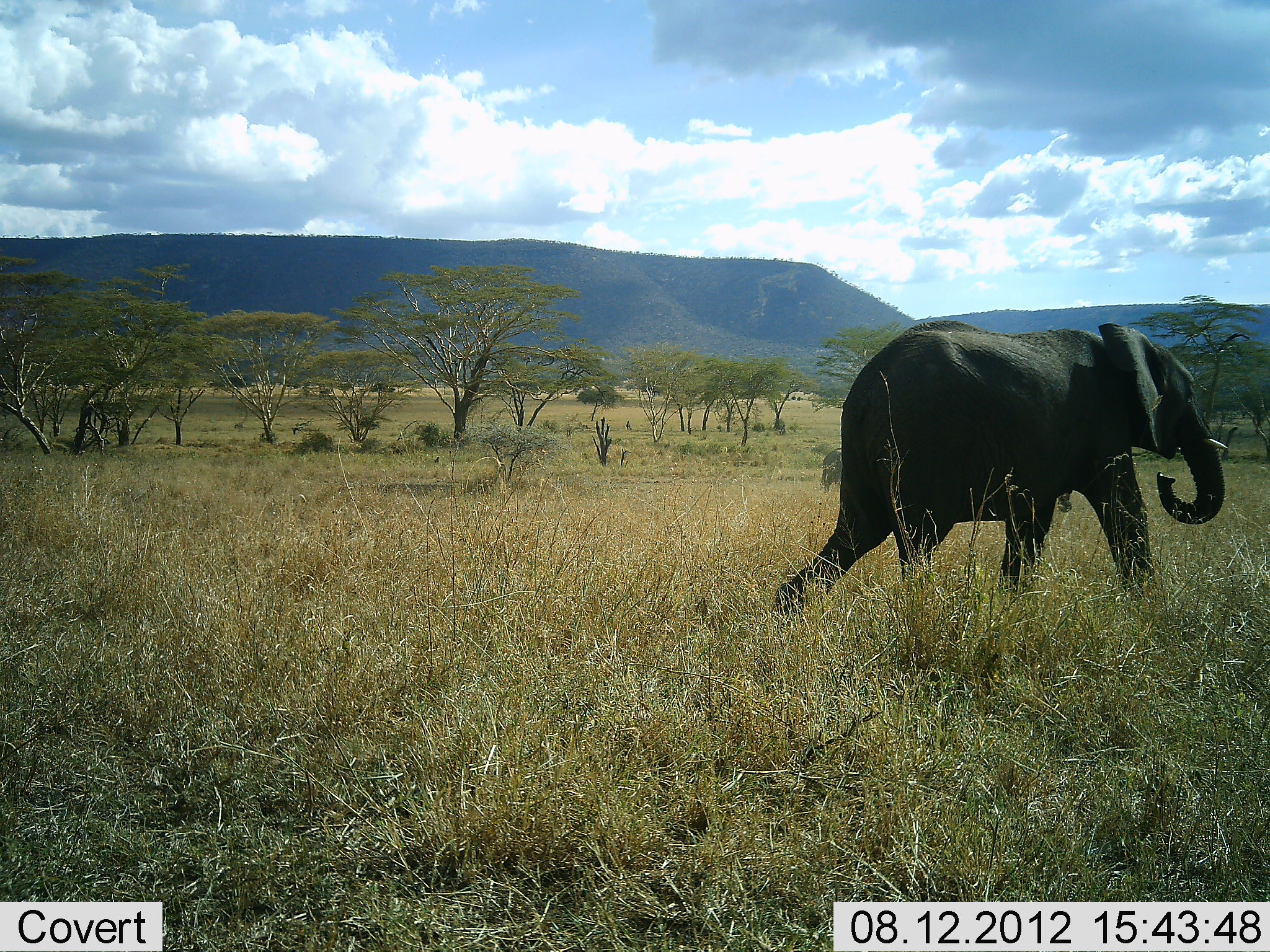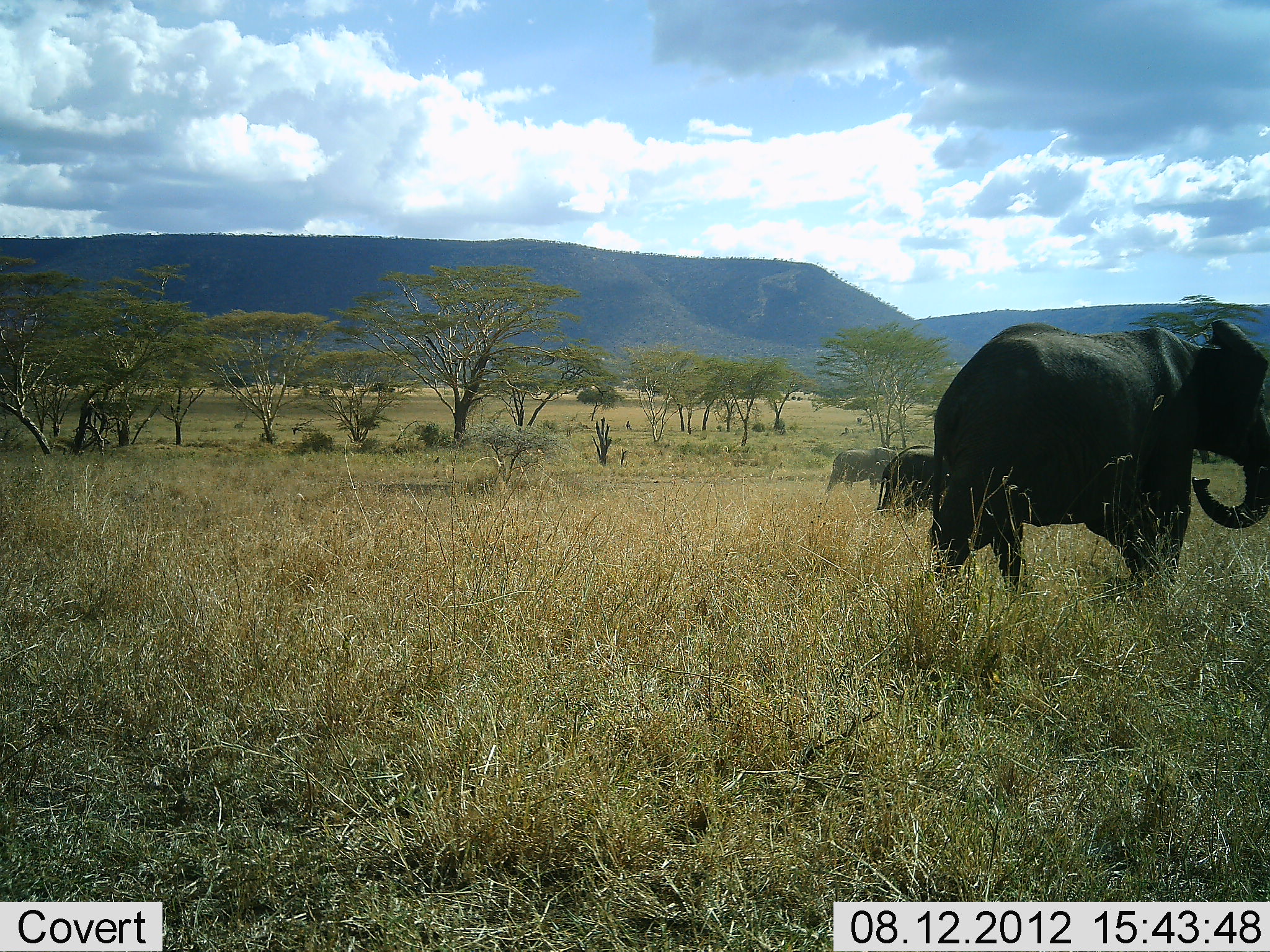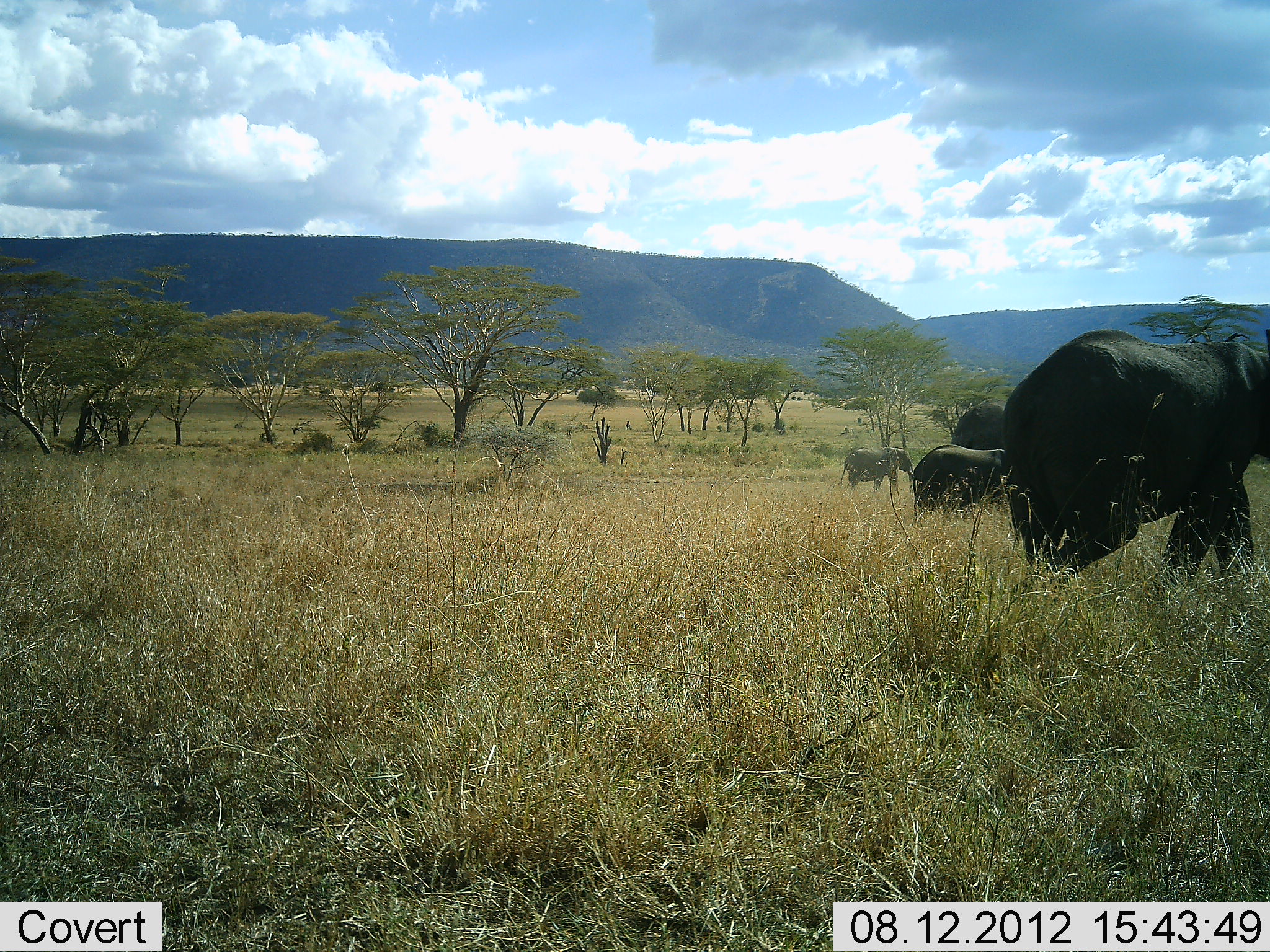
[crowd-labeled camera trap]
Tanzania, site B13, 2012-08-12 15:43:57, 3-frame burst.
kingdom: Animalia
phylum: Chordata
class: Mammalia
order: Proboscidea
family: Elephantidae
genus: Loxodonta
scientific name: Loxodonta africana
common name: african bush elephant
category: elephant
Elephant (african bush elephant) (Loxodonta africana), count 3. Behavior (volunteer vote fractions): standing 8%, resting 0%, moving 92%, interacting 0%. Young present (vote fraction): 15%. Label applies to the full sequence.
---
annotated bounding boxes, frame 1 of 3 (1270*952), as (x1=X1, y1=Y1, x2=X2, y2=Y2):
animal: (x1=774, y1=318, x2=1229, y2=622); (x1=819, y1=447, x2=841, y2=494)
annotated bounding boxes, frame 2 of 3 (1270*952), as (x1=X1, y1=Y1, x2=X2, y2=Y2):
animal: (x1=923, y1=318, x2=1270, y2=601); (x1=873, y1=440, x2=942, y2=522); (x1=822, y1=445, x2=903, y2=498)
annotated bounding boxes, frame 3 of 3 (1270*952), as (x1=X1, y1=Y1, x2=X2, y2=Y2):
animal: (x1=1000, y1=327, x2=1270, y2=612); (x1=912, y1=443, x2=1011, y2=520); (x1=836, y1=447, x2=913, y2=493); (x1=951, y1=397, x2=1006, y2=452)